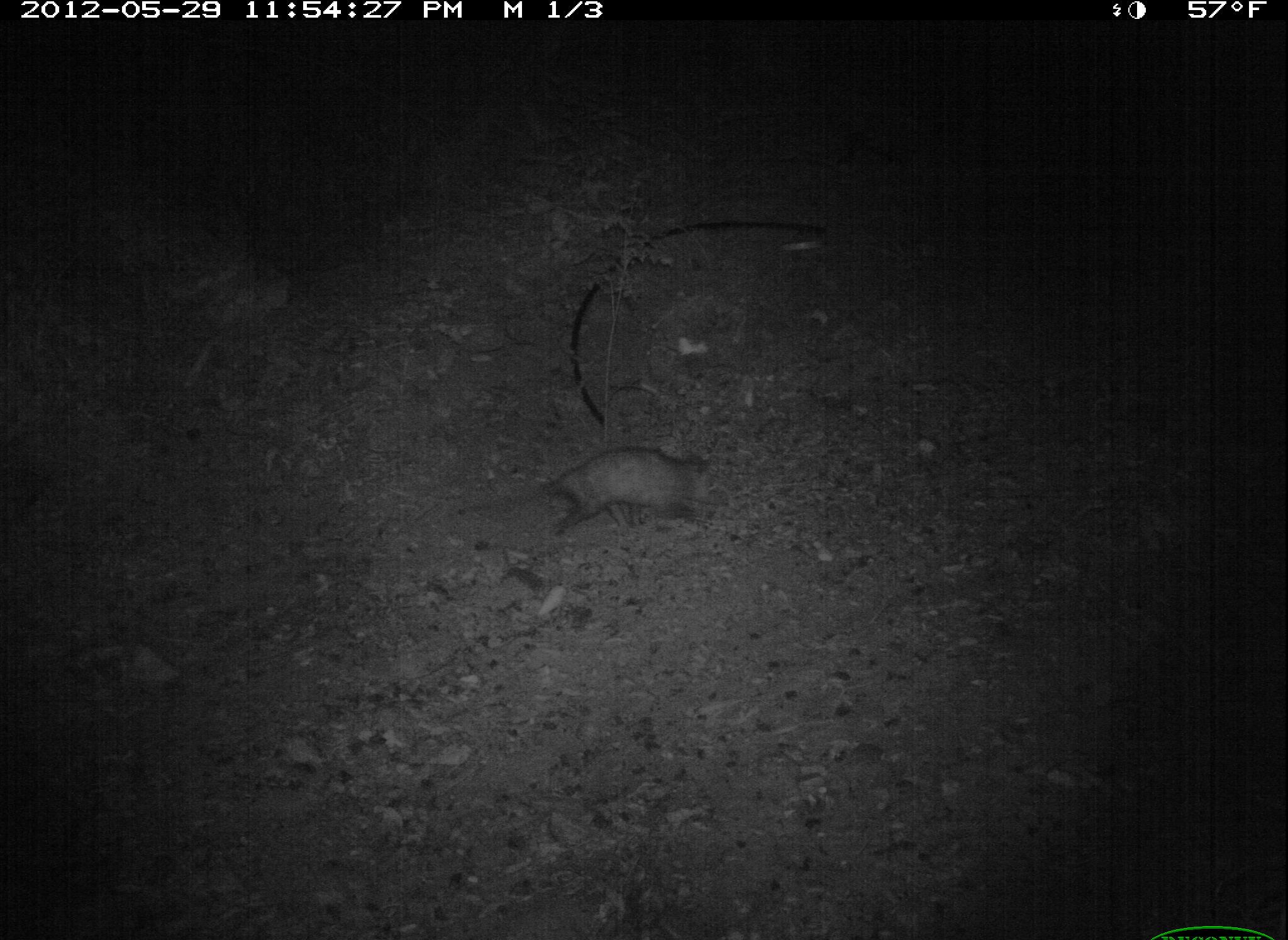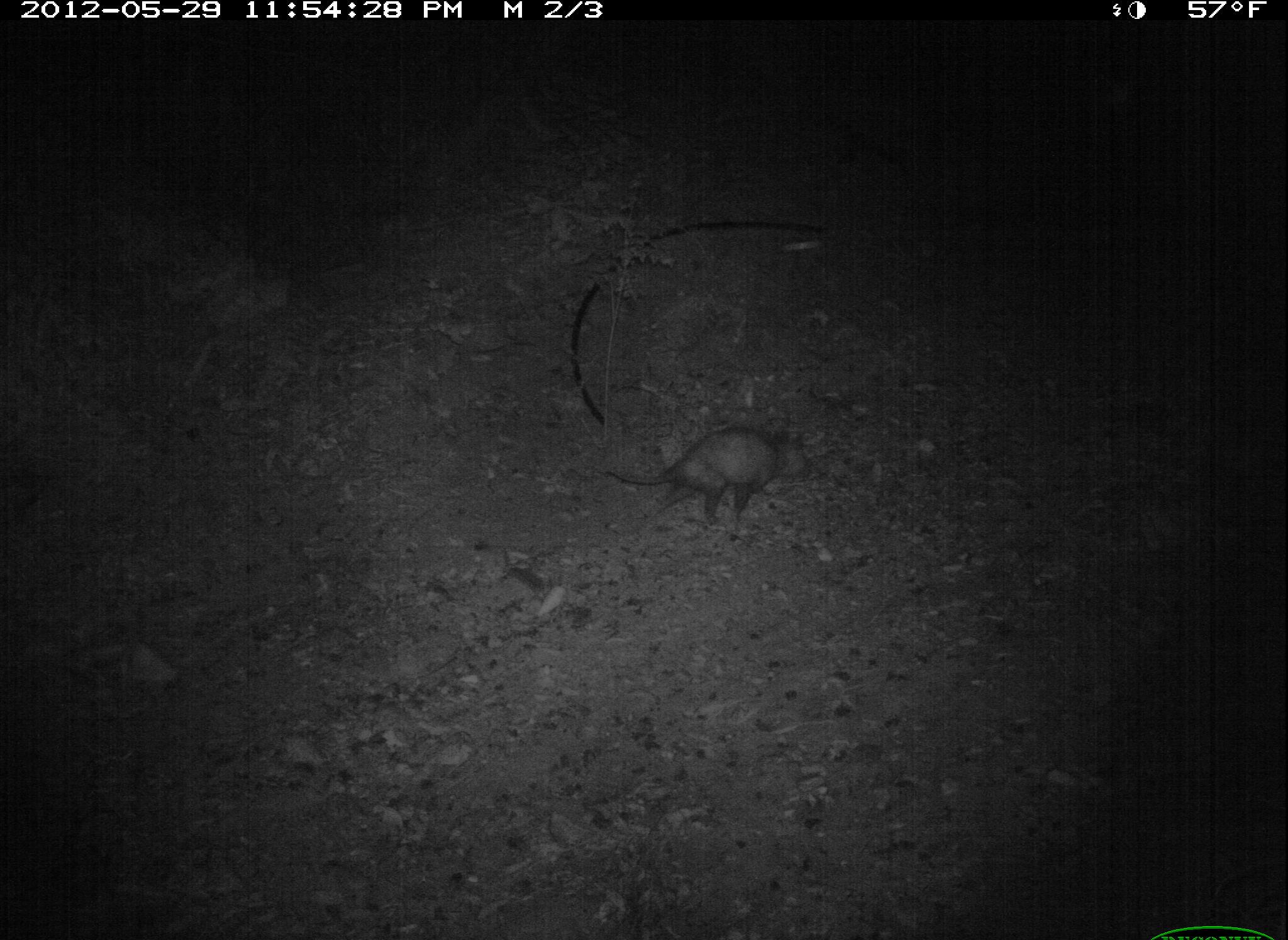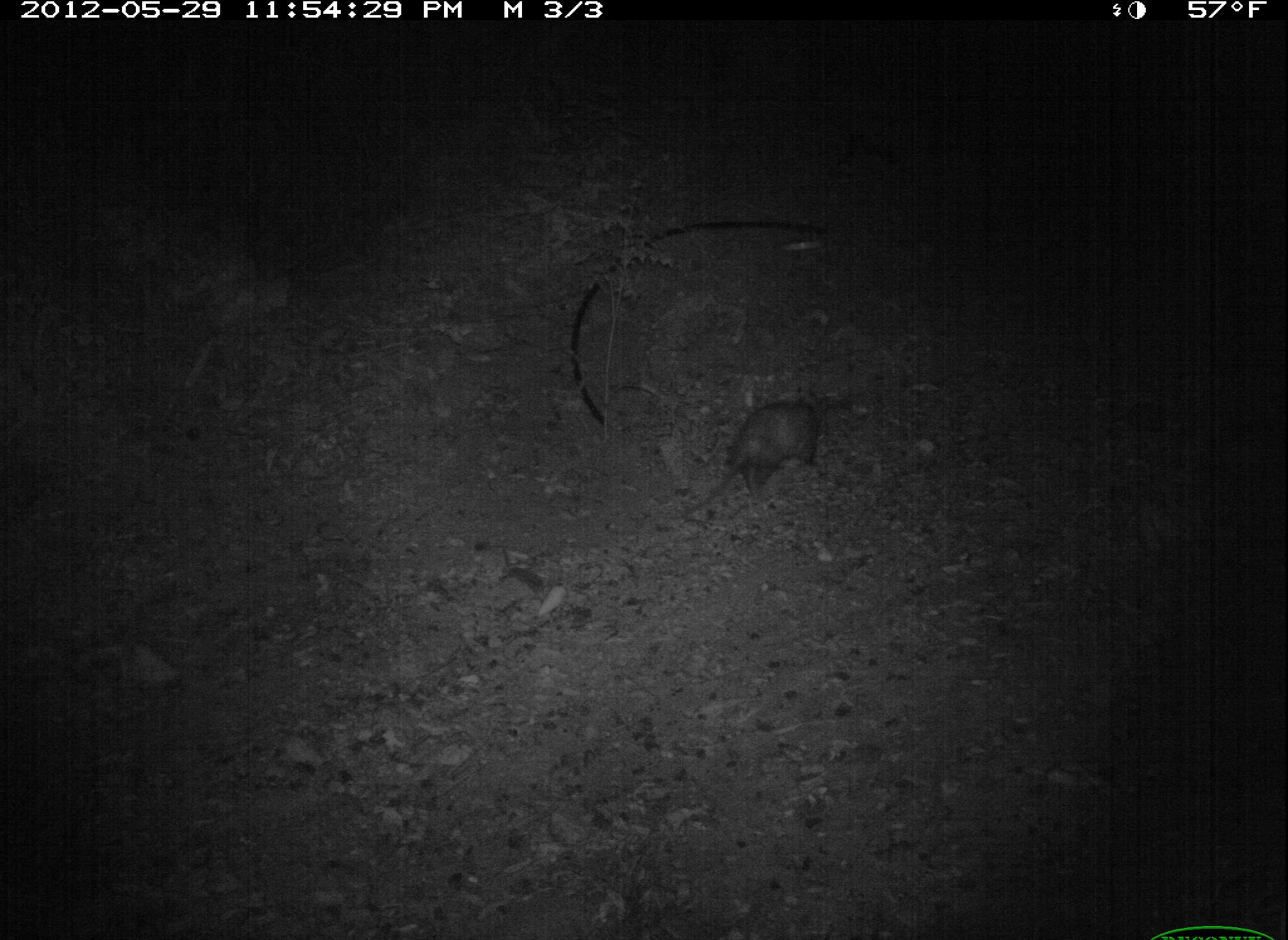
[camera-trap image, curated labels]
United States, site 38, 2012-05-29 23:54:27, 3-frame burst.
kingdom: Animalia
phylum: Chordata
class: Mammalia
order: Didelphimorphia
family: Didelphidae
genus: Didelphis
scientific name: Didelphis virginiana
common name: virginia opossum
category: opossum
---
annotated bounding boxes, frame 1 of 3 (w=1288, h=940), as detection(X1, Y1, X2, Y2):
opossum: detection(459, 430, 729, 552)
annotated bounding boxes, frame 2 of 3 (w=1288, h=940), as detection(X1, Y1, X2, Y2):
opossum: detection(599, 414, 824, 535)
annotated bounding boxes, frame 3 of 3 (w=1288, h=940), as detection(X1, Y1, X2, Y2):
opossum: detection(668, 351, 861, 535)